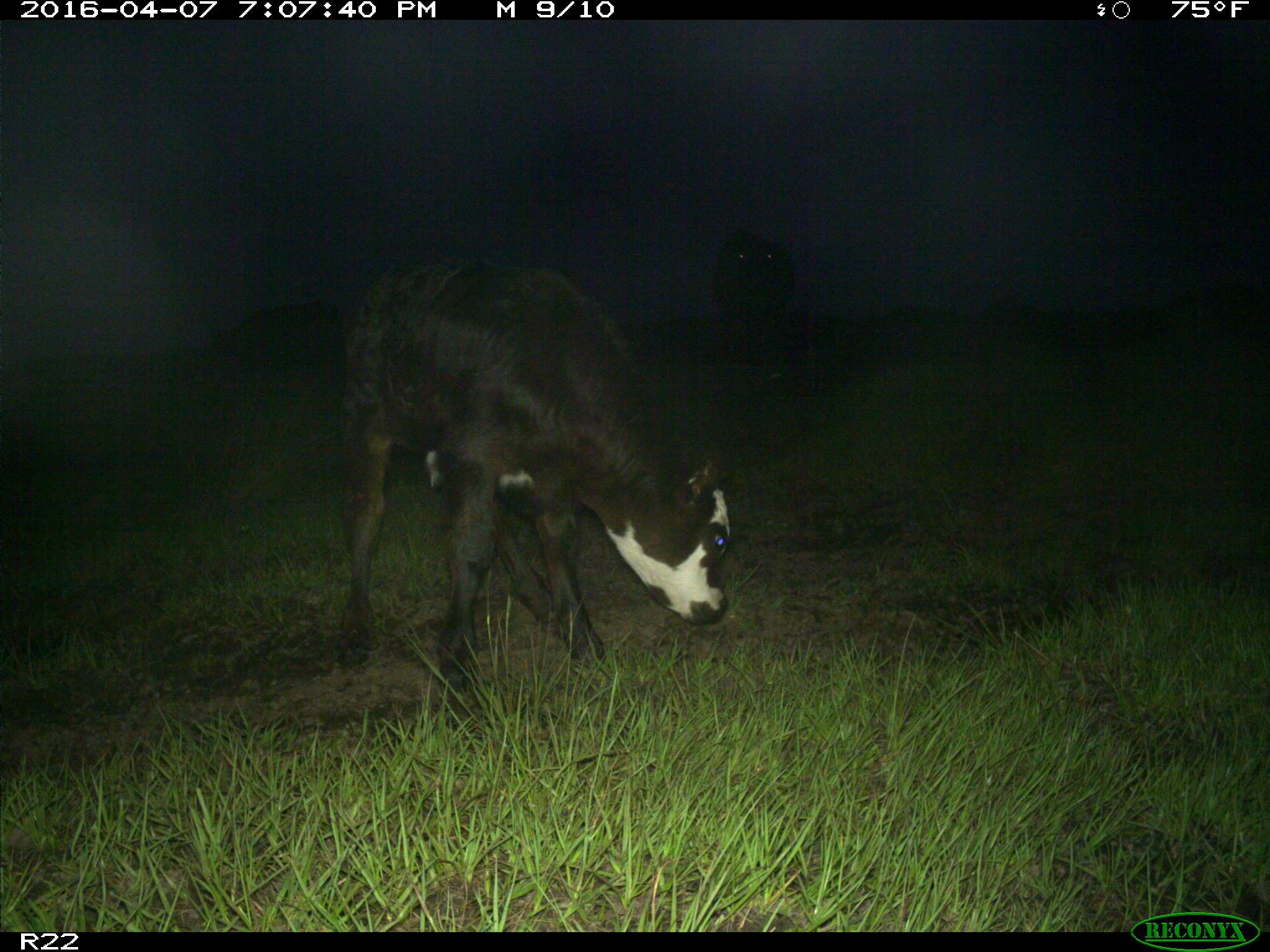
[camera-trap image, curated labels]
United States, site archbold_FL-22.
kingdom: Animalia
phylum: Chordata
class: Mammalia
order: Artiodactyla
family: Bovidae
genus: Bos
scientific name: Bos taurus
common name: domestic cow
Bos taurus (domestic cow).